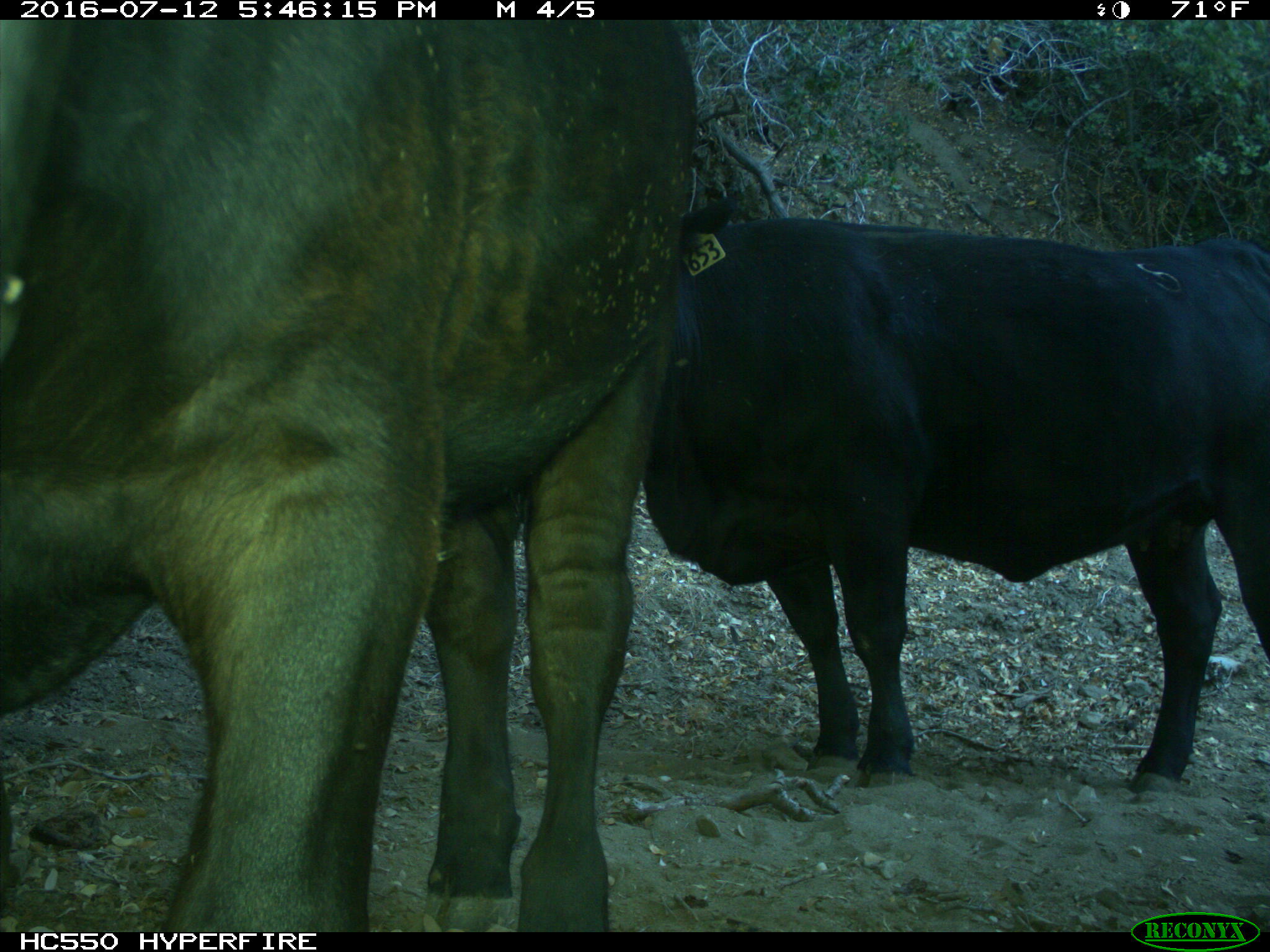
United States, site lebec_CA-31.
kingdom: Animalia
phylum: Chordata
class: Mammalia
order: Artiodactyla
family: Bovidae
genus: Bos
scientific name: Bos taurus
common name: domestic cow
Bos taurus (domestic cow).